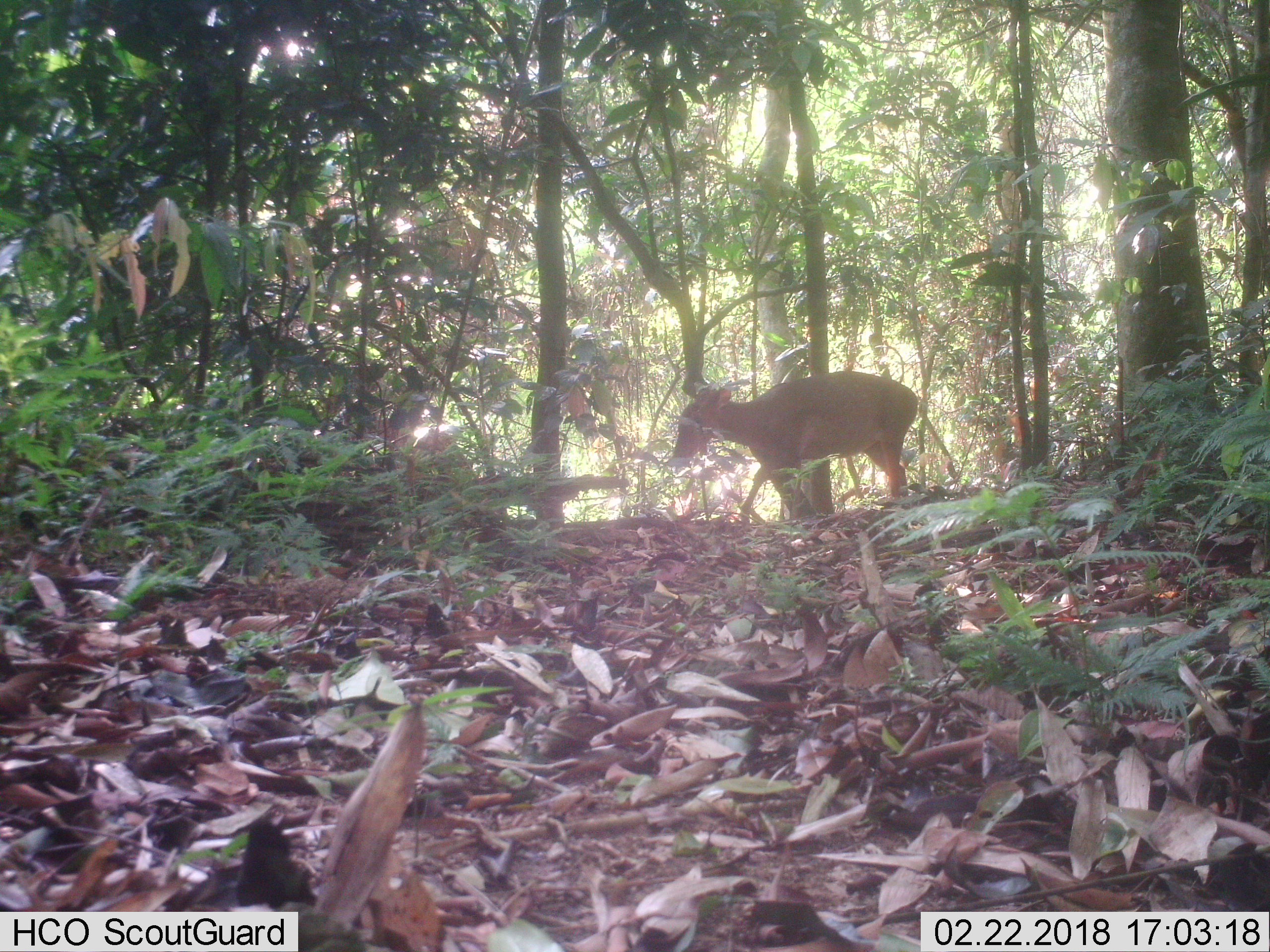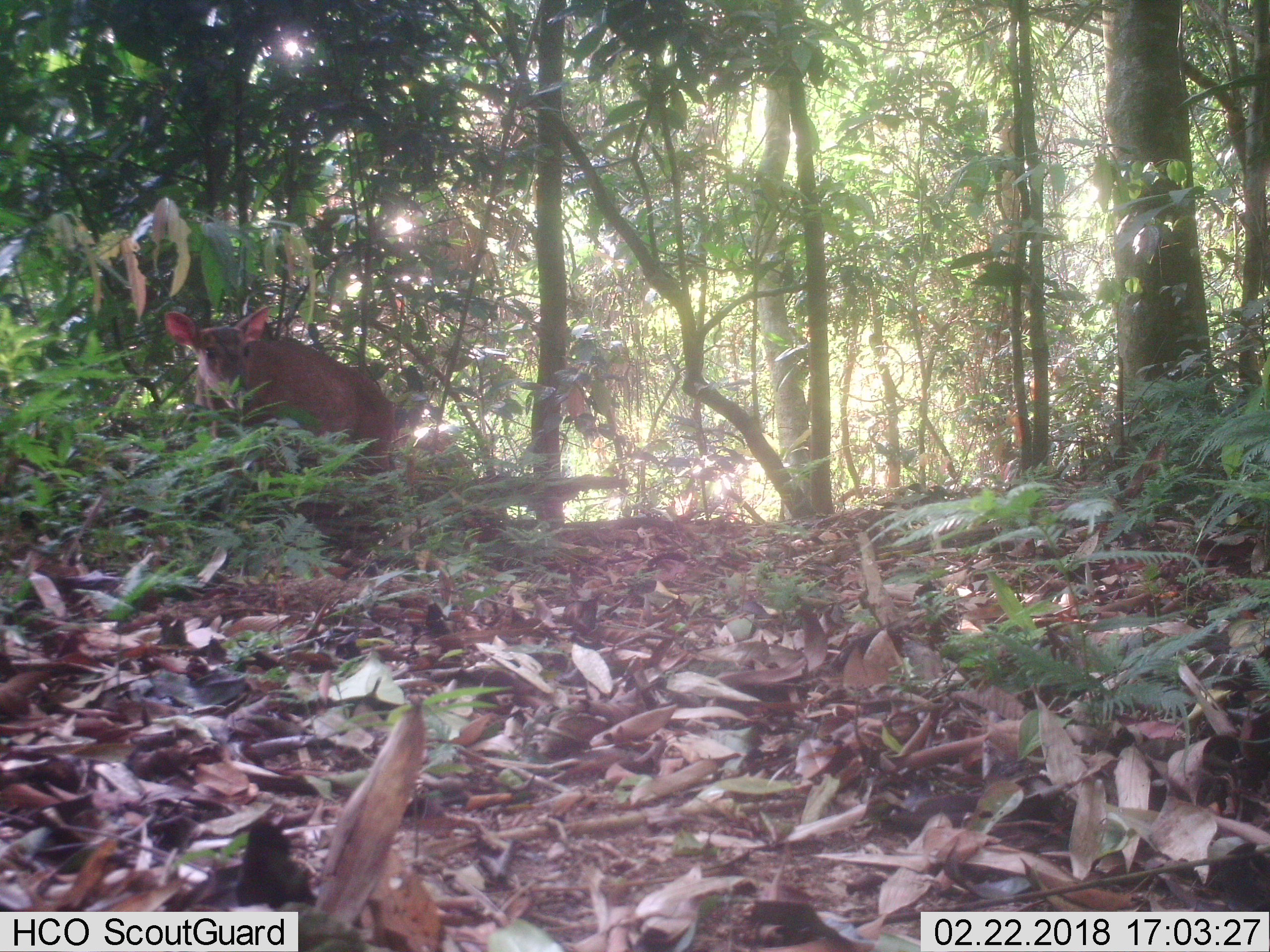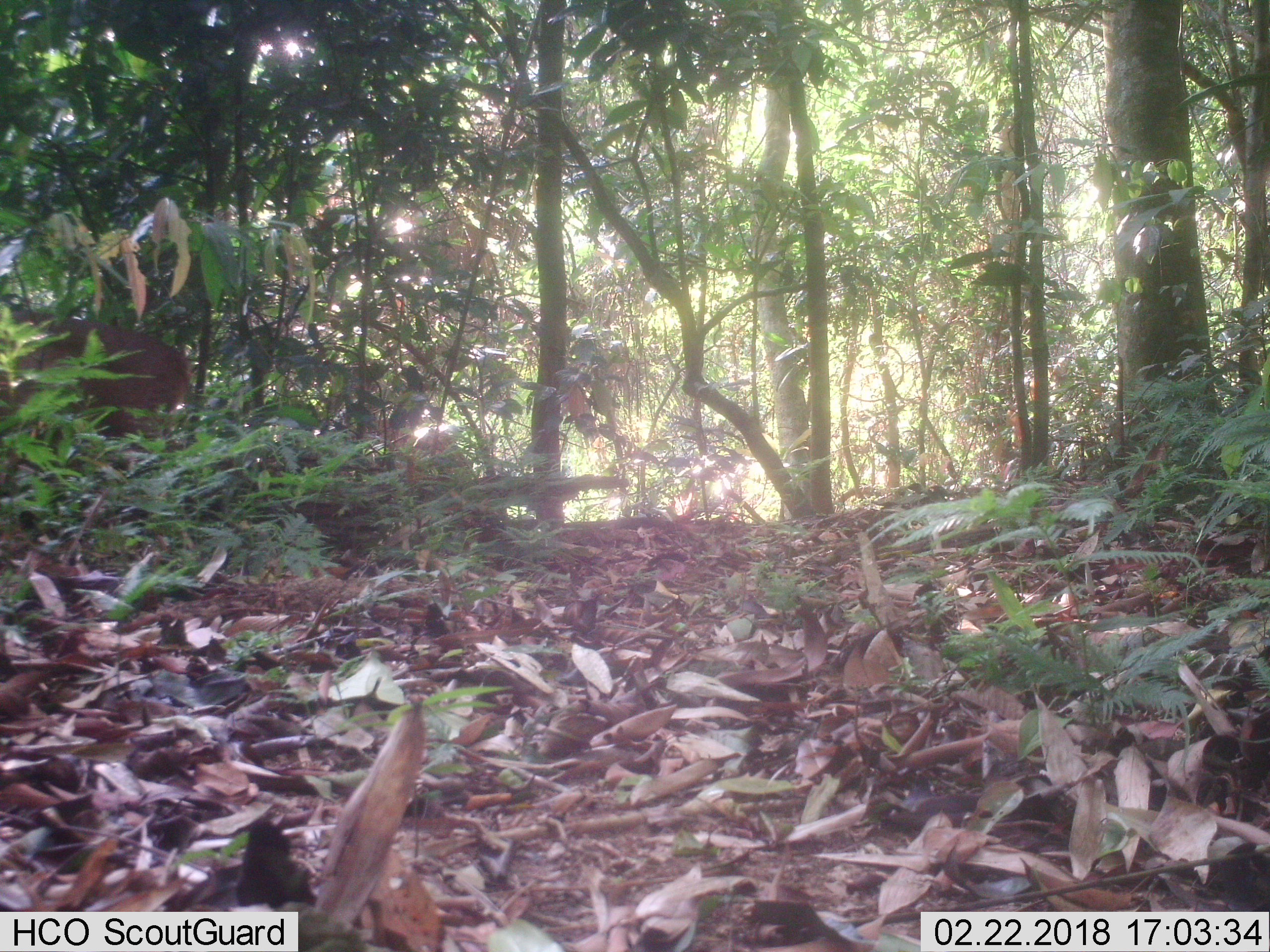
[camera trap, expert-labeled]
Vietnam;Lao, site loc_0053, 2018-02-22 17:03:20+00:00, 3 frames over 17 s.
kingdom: Animalia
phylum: Chordata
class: Mammalia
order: Artiodactyla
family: Cervidae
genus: Muntiacus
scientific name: Muntiacus vuquangensis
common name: large-antlered muntjac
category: large antlered muntjac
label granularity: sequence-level